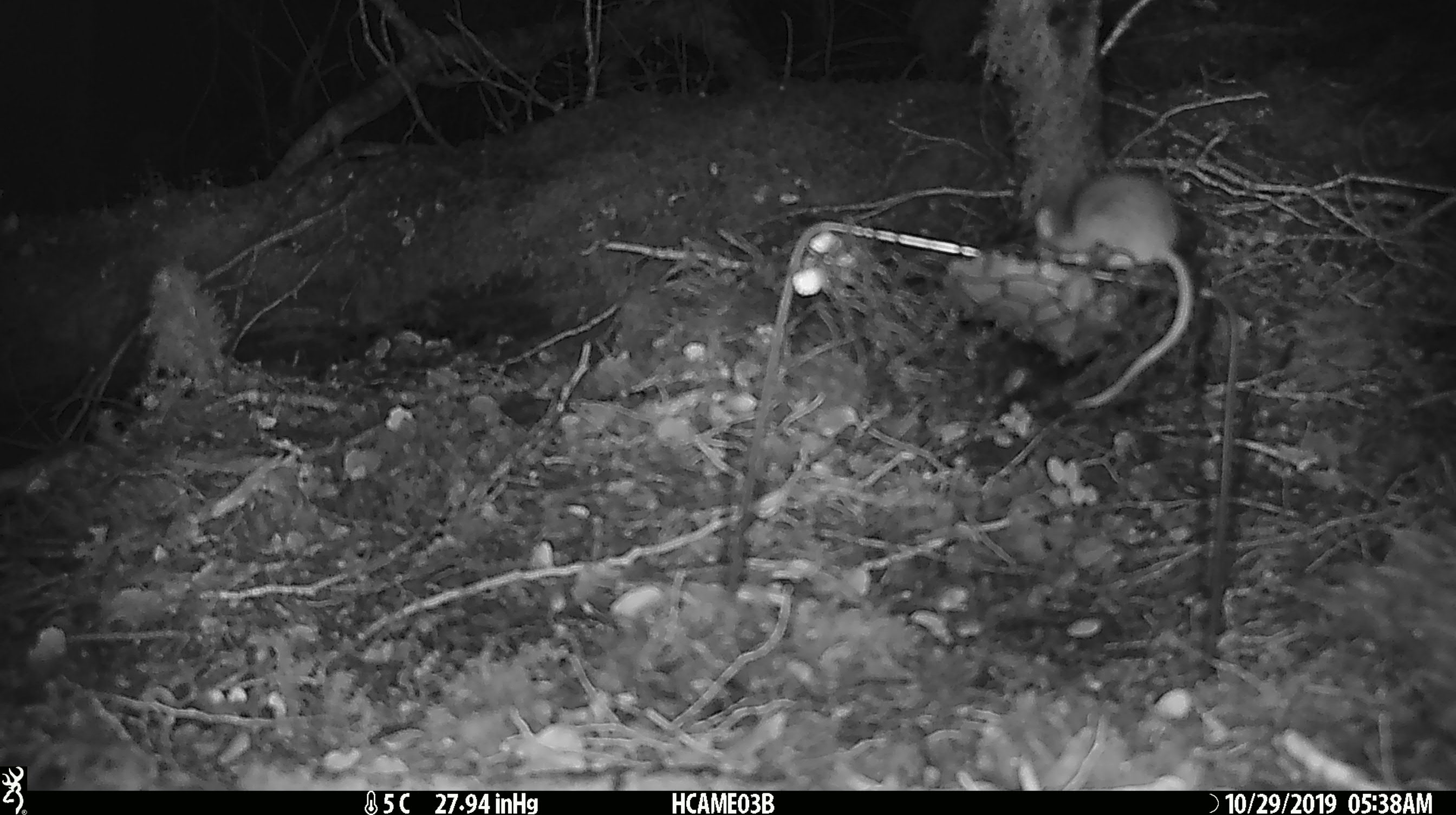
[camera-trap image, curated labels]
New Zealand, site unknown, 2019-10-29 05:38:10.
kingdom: Animalia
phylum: Chordata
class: Mammalia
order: Rodentia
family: Muridae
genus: Mus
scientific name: Mus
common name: mouse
Mouse (Mus).